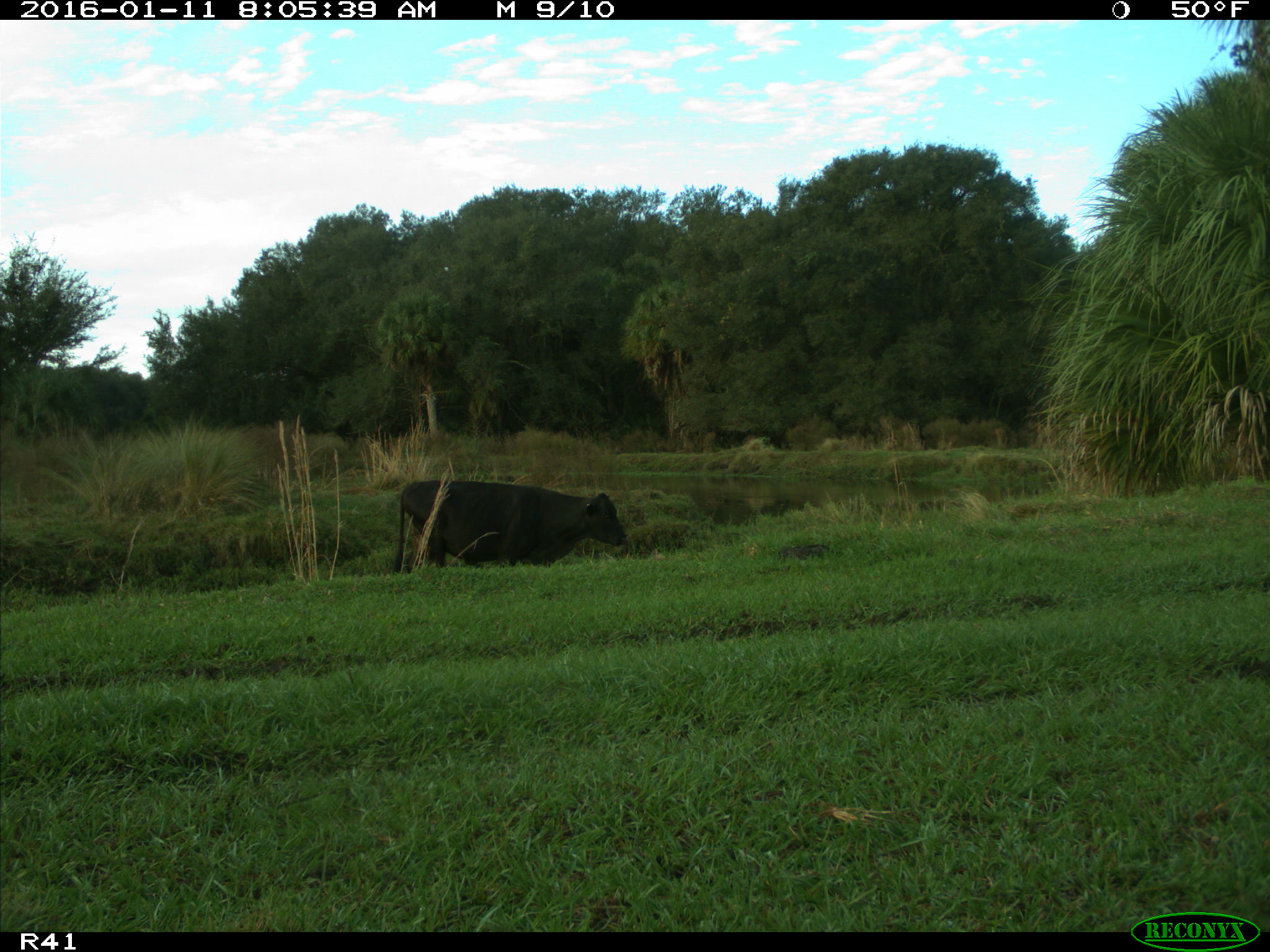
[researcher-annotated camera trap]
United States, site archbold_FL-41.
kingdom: Animalia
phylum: Chordata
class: Mammalia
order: Artiodactyla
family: Bovidae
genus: Bos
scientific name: Bos taurus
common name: domestic cow